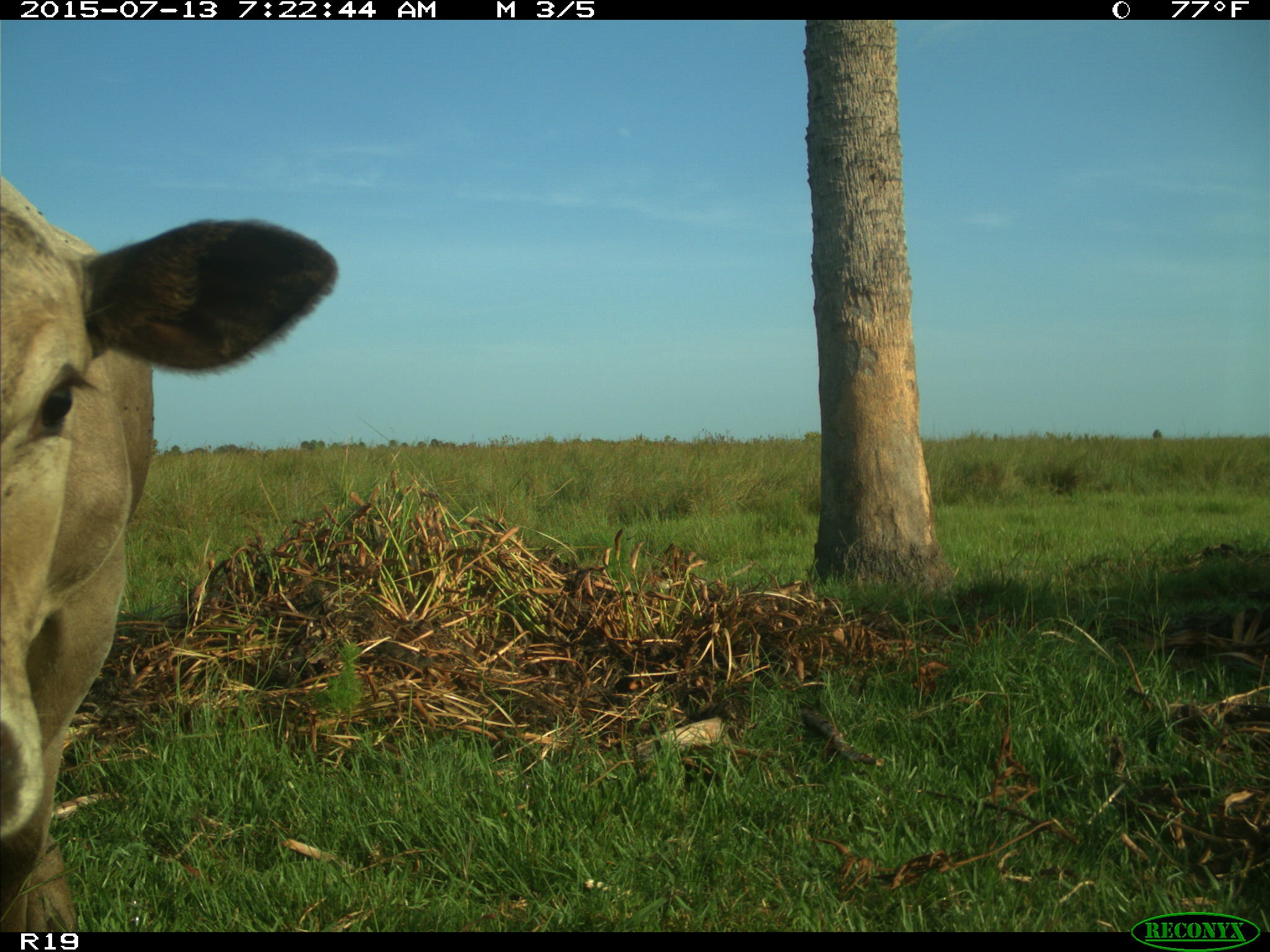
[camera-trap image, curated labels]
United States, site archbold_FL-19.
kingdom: Animalia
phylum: Chordata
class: Mammalia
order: Artiodactyla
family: Bovidae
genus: Bos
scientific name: Bos taurus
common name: domestic cow